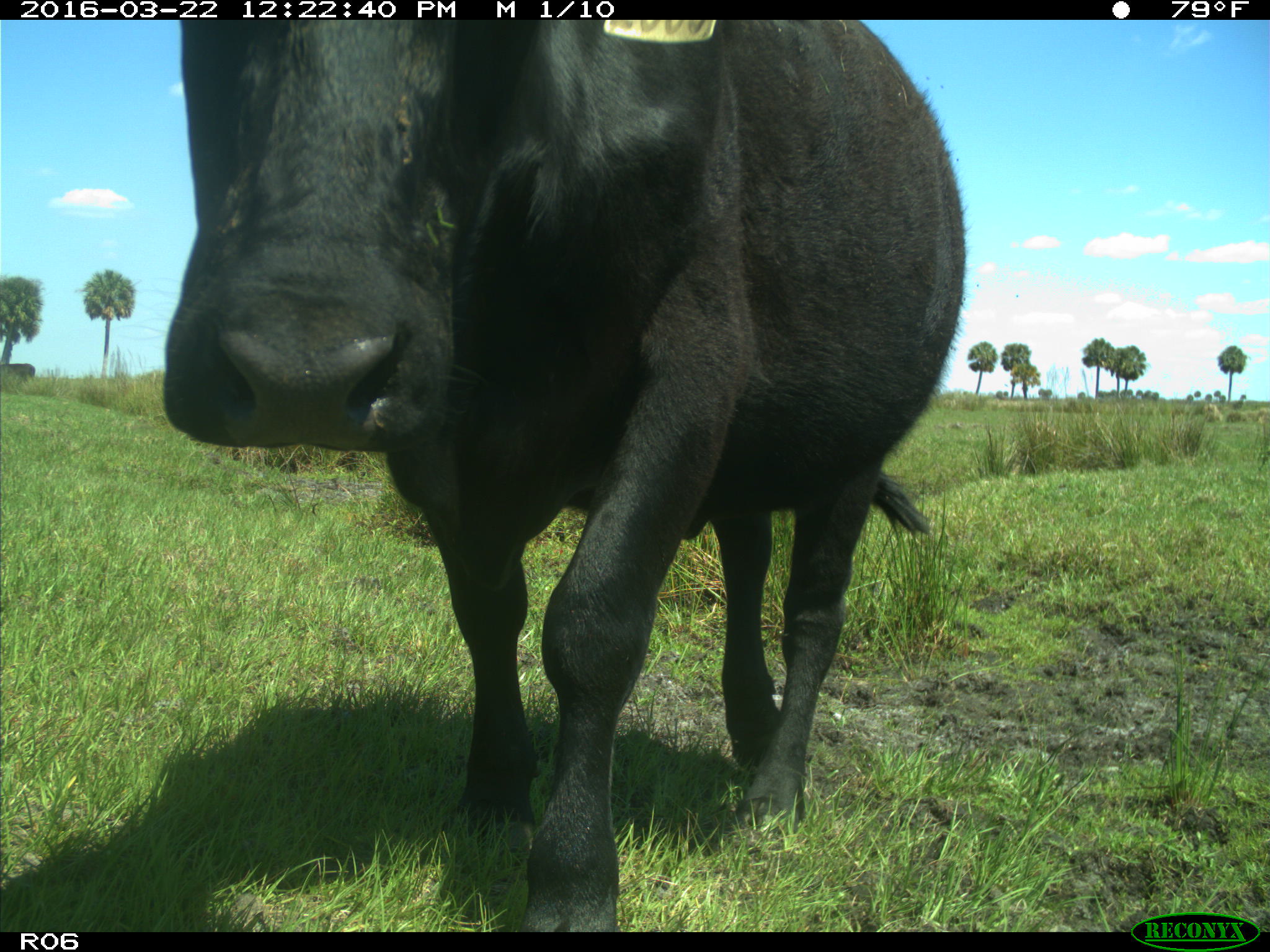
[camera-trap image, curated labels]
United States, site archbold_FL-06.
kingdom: Animalia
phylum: Chordata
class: Mammalia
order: Artiodactyla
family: Bovidae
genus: Bos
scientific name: Bos taurus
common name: domestic cow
Bos taurus (domestic cow).